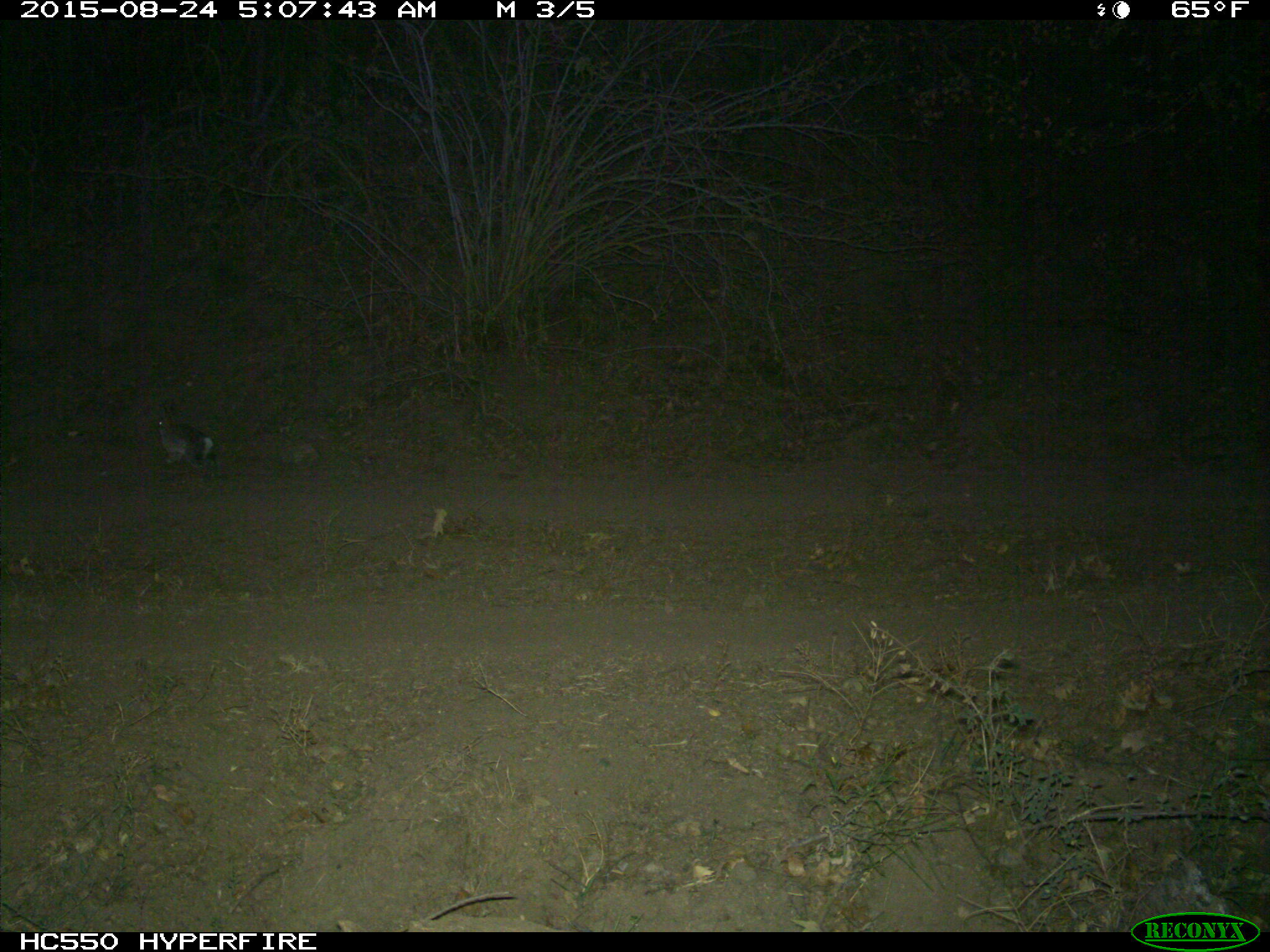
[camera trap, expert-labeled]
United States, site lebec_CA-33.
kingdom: Animalia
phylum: Chordata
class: Mammalia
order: Lagomorpha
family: Leporidae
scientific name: Leporidae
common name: rabbits and hares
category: unidentified rabbit